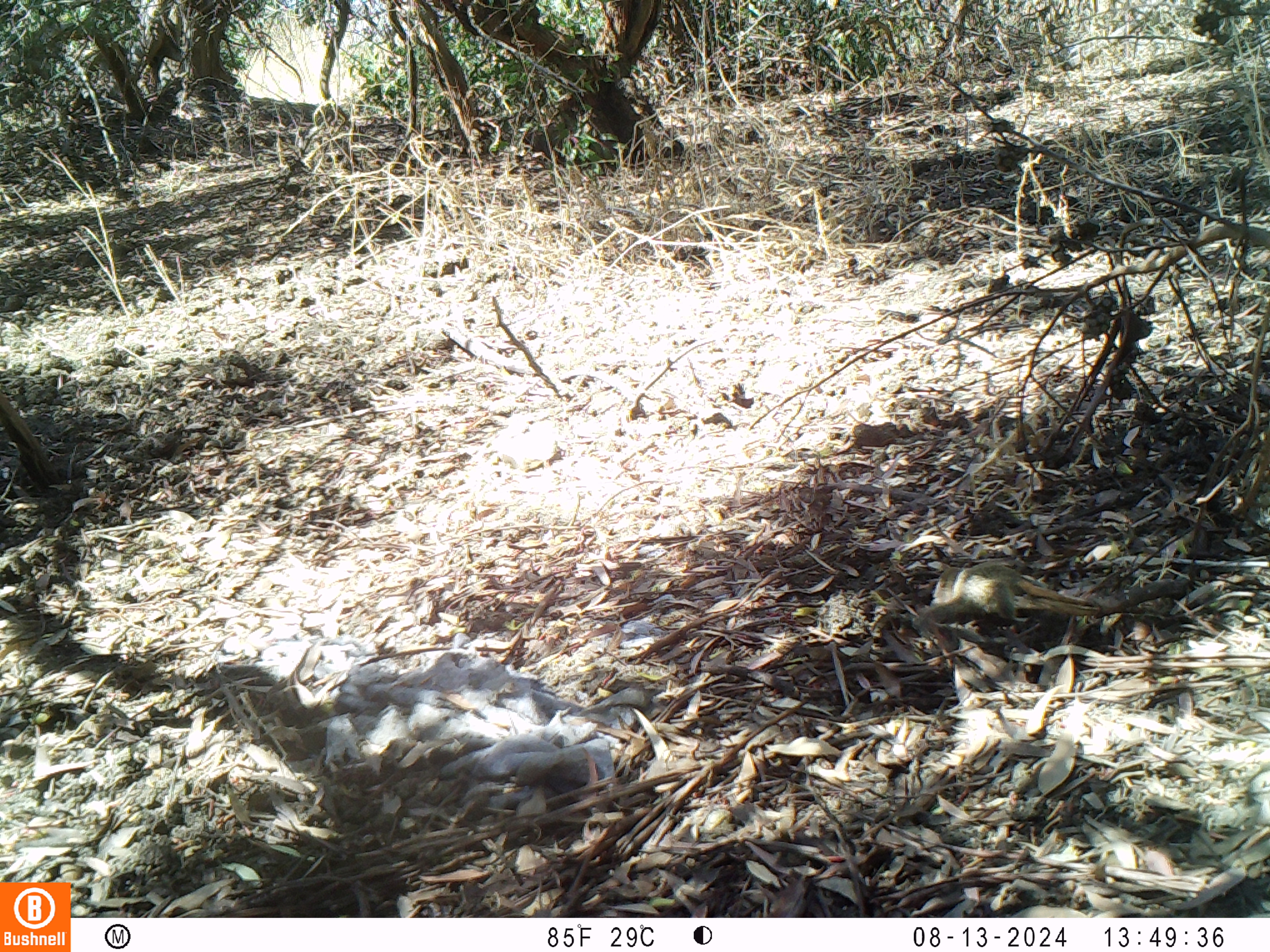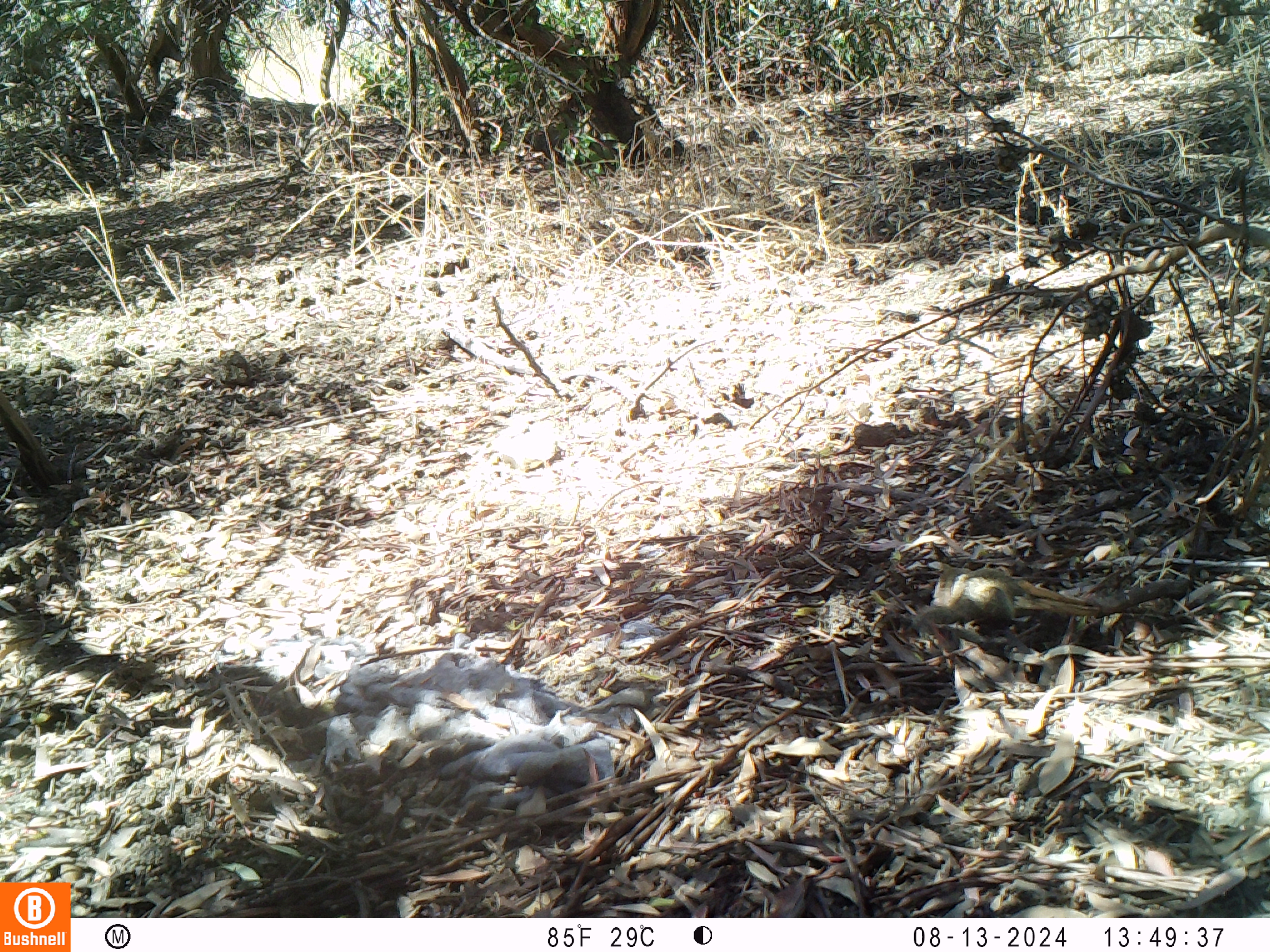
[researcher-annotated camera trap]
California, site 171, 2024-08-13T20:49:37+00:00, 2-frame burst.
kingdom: Animalia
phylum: Chordata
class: Mammalia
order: Rodentia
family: Sciuridae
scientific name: Sciuridae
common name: squirrel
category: unknown squirrel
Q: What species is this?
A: Unknown squirrel (squirrel) (Sciuridae).